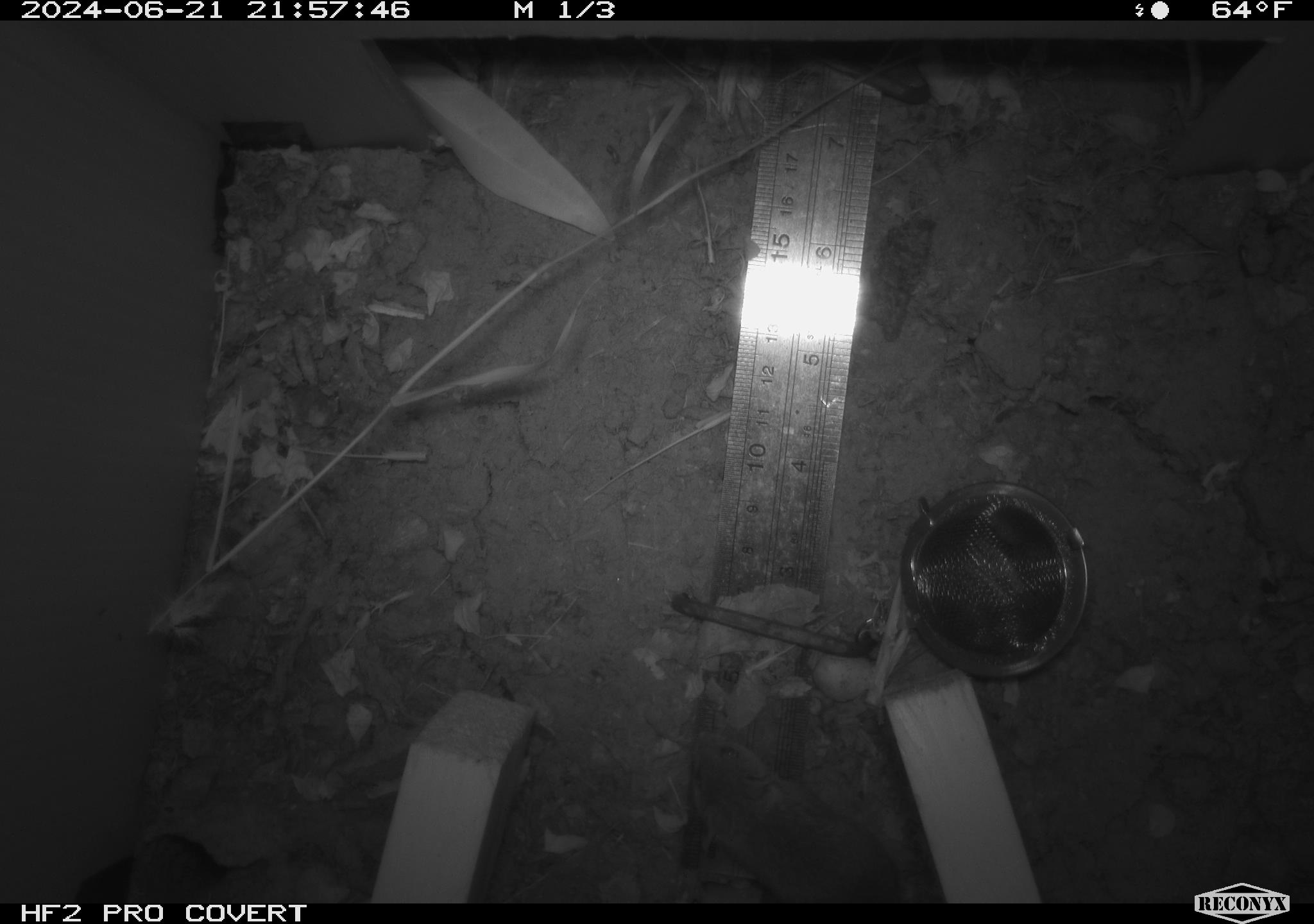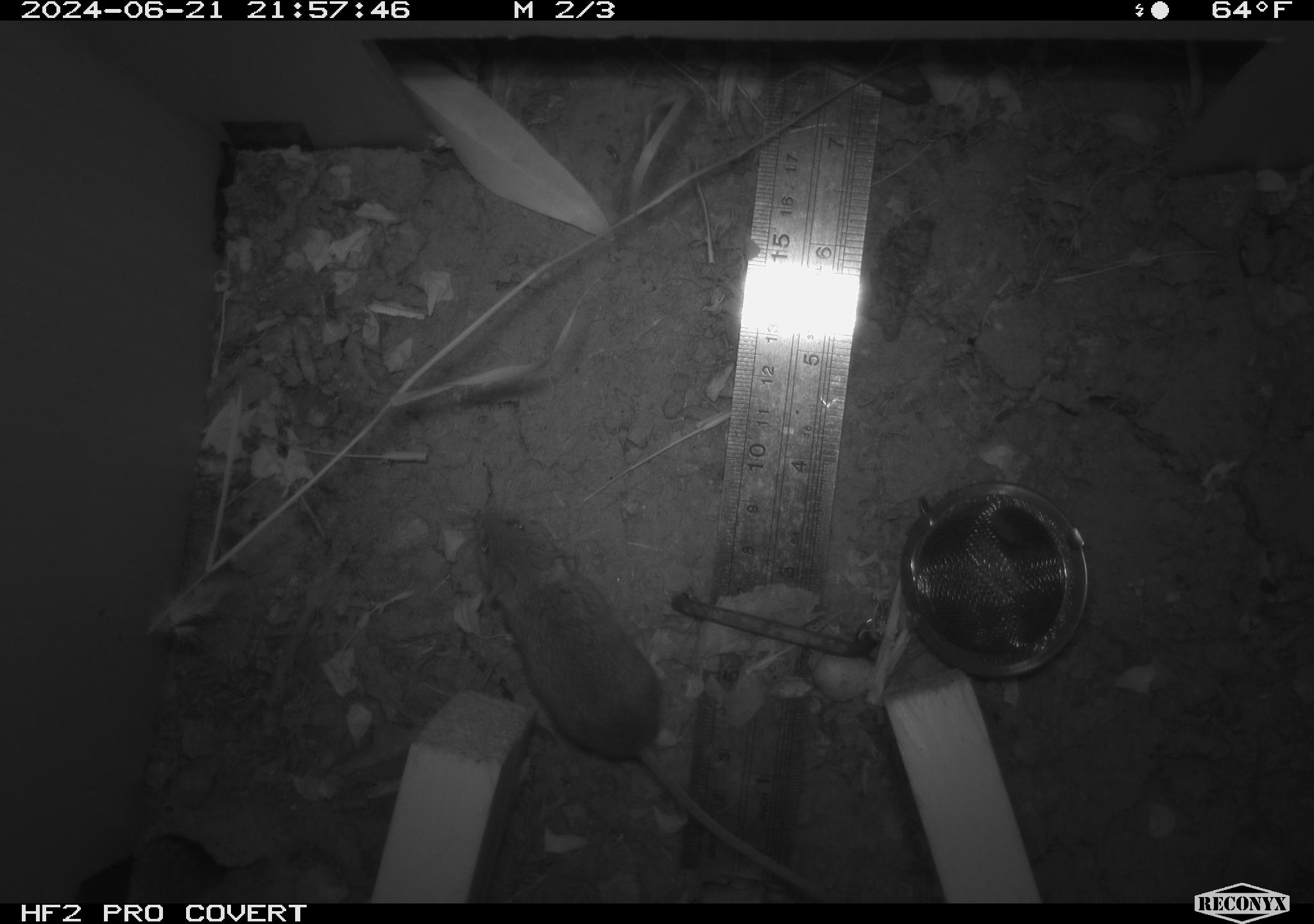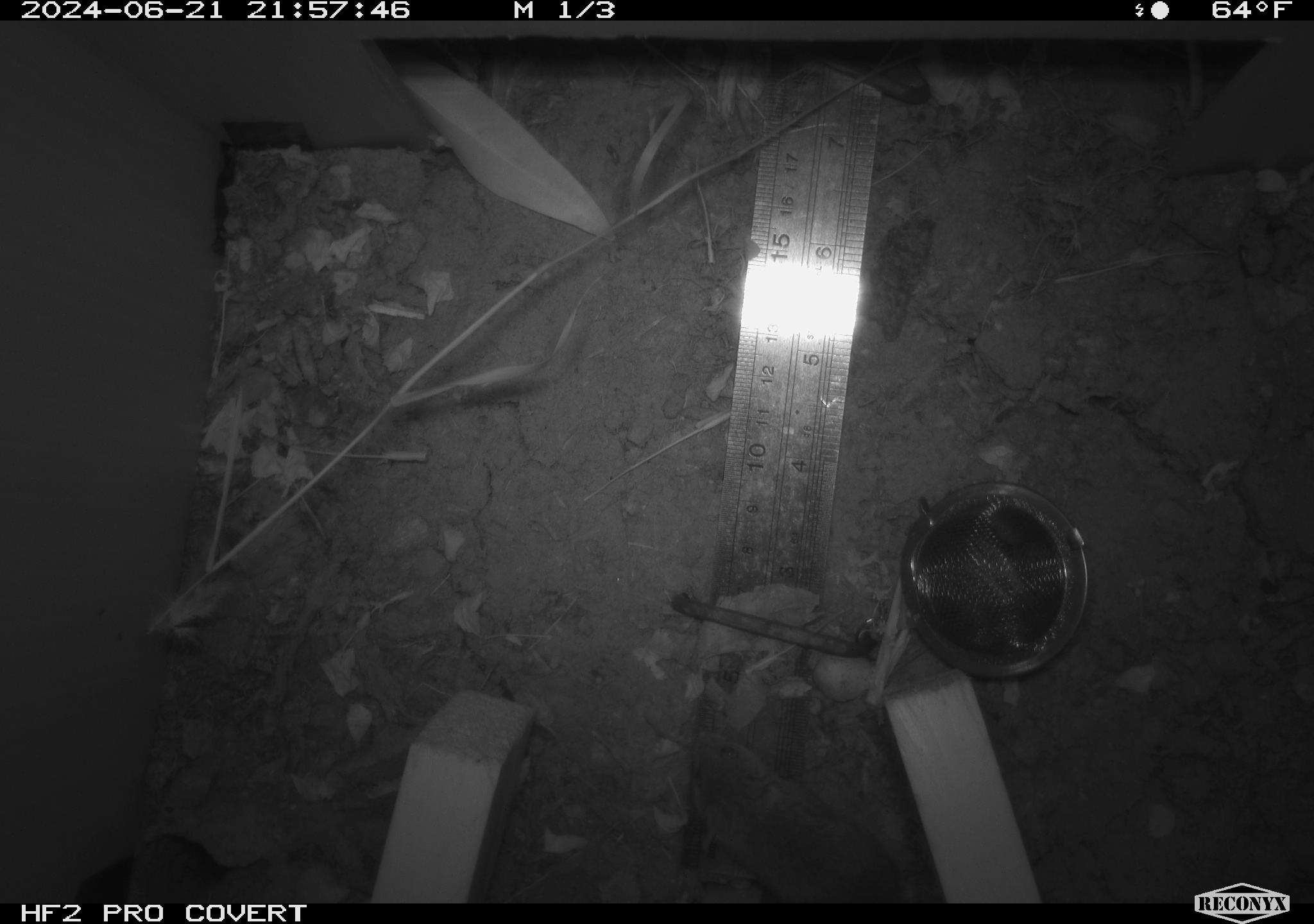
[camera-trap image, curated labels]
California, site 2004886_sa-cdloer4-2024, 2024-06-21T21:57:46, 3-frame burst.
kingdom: Animalia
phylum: Chordata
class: Mammalia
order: Rodentia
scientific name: Rodentia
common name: rodent